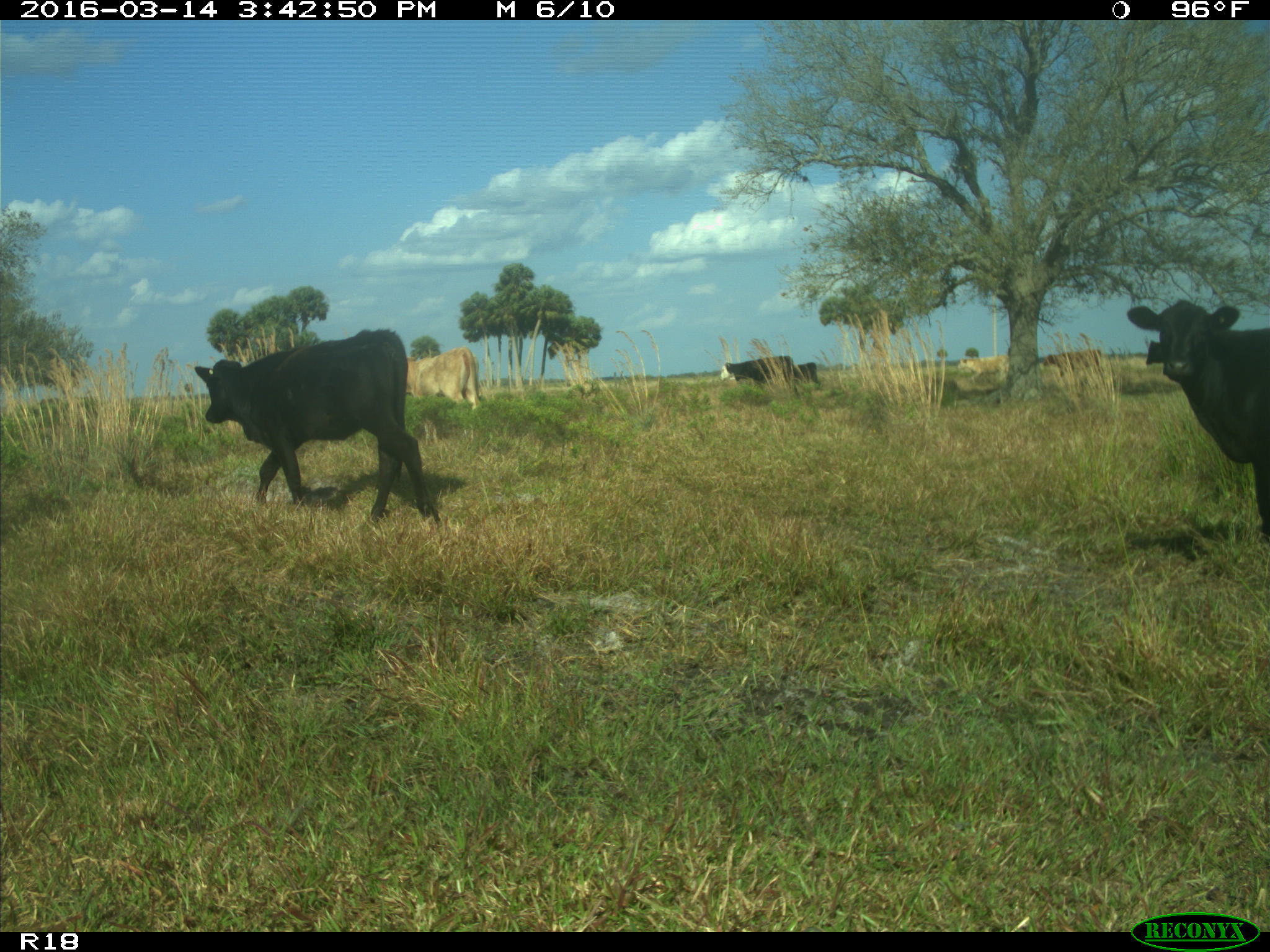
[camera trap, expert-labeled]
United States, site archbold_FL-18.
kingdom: Animalia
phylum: Chordata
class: Mammalia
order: Artiodactyla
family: Bovidae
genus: Bos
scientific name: Bos taurus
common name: domestic cow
Bos taurus (domestic cow).